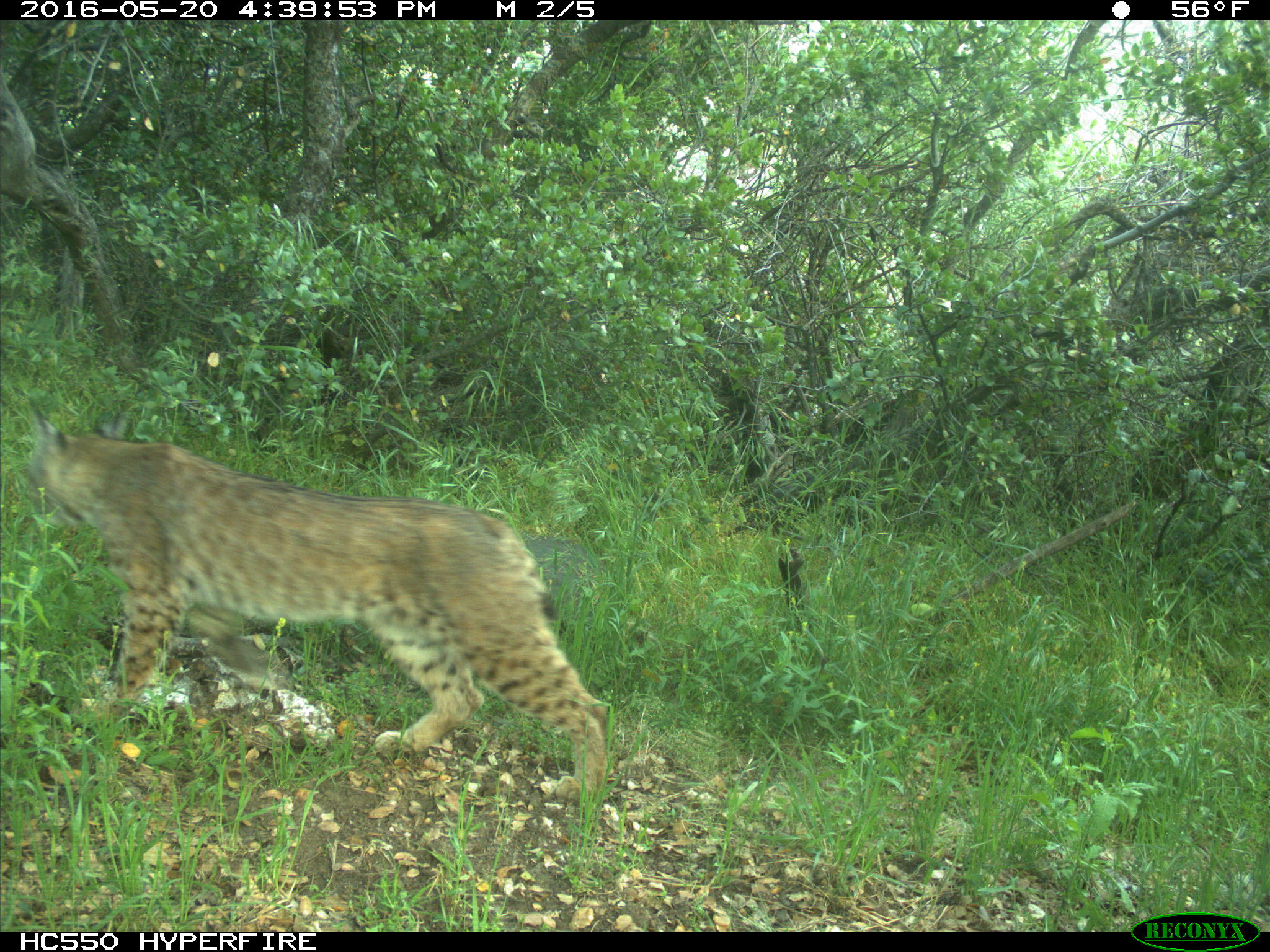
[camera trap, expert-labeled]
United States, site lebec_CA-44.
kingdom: Animalia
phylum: Chordata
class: Mammalia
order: Carnivora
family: Felidae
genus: Lynx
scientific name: Lynx rufus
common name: bobcat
Lynx rufus (bobcat).